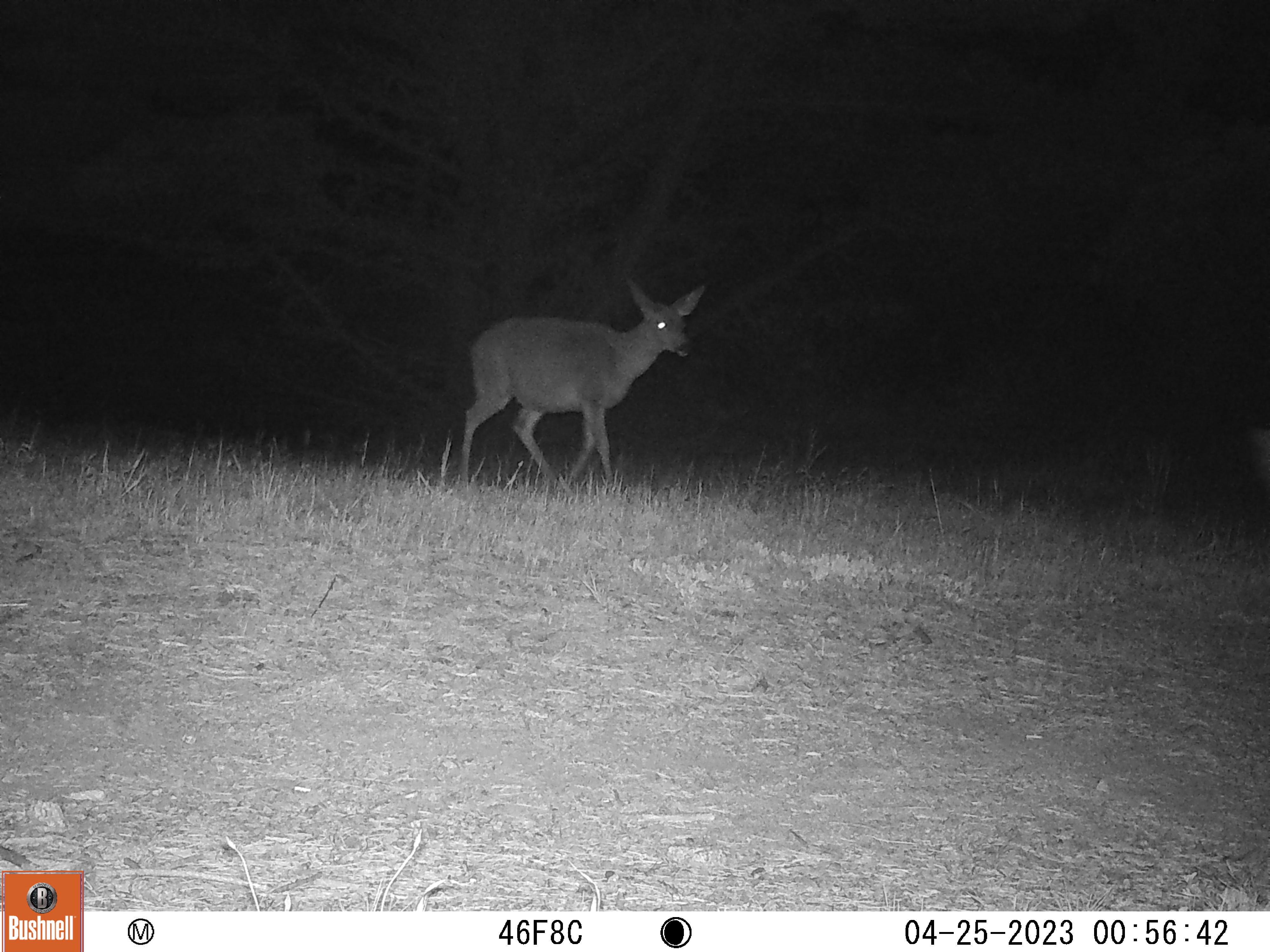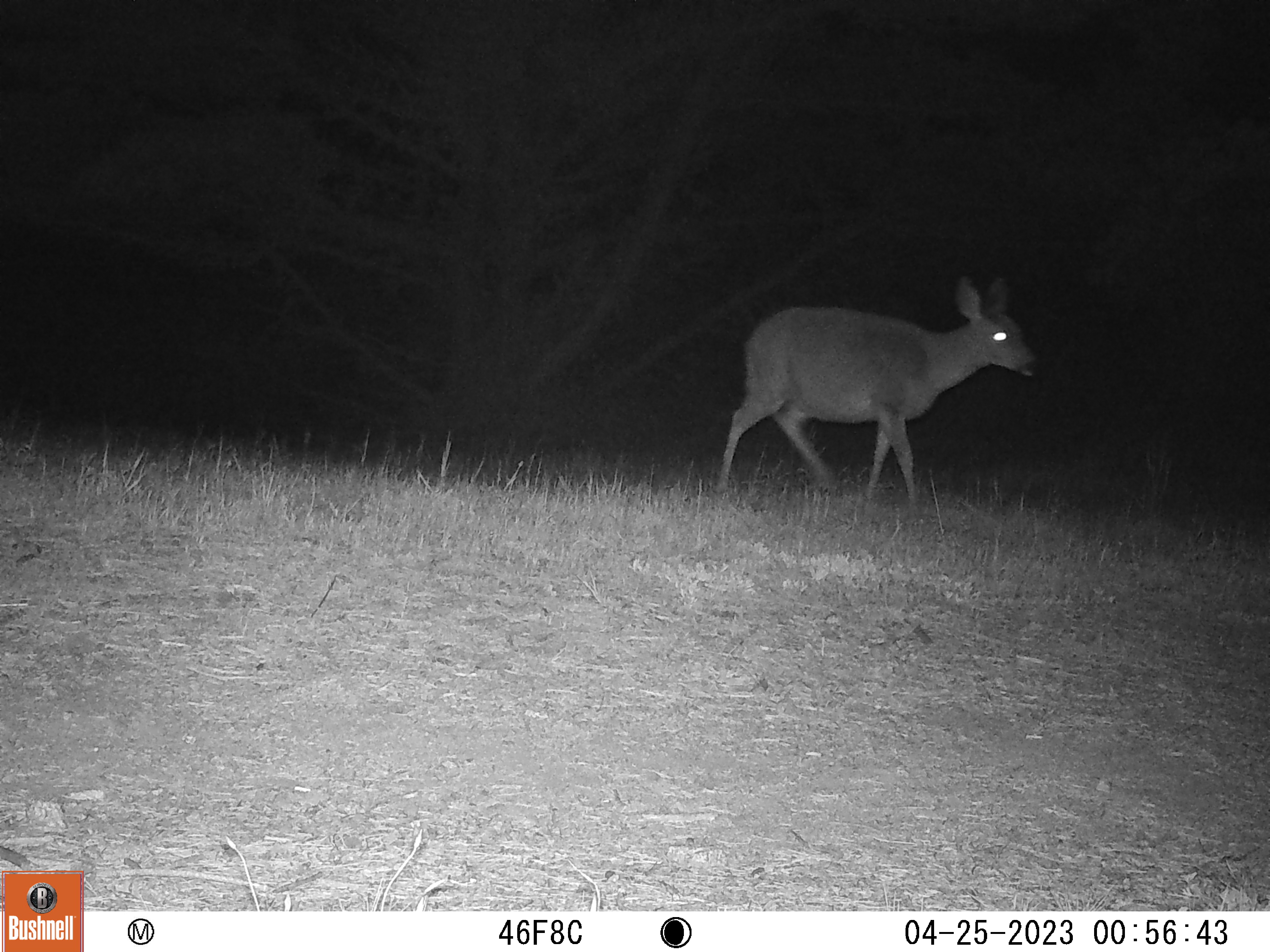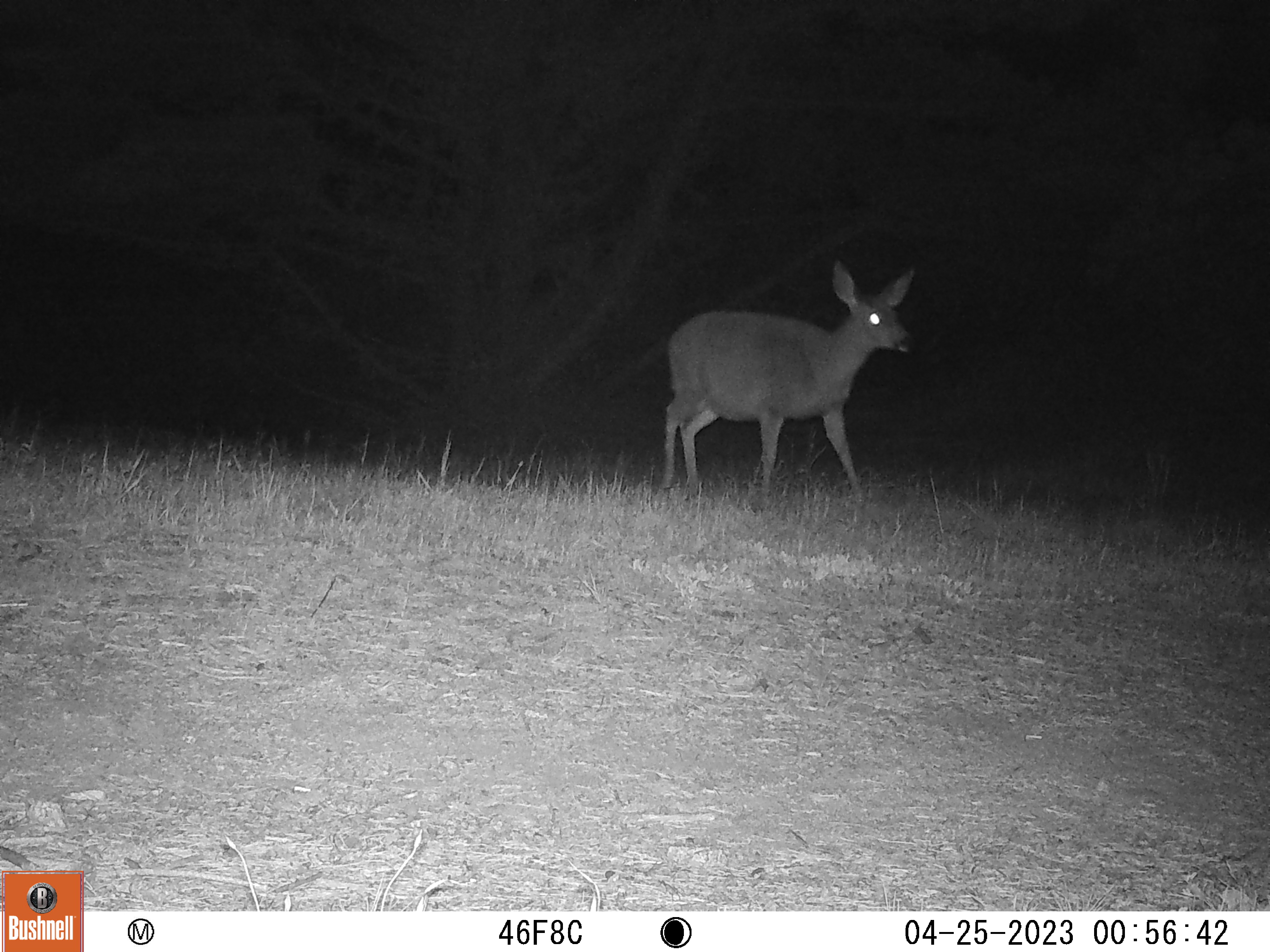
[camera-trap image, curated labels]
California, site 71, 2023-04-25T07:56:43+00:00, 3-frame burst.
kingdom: Animalia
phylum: Chordata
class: Mammalia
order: Artiodactyla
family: Cervidae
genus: Odocoileus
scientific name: Odocoileus hemionus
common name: mule deer